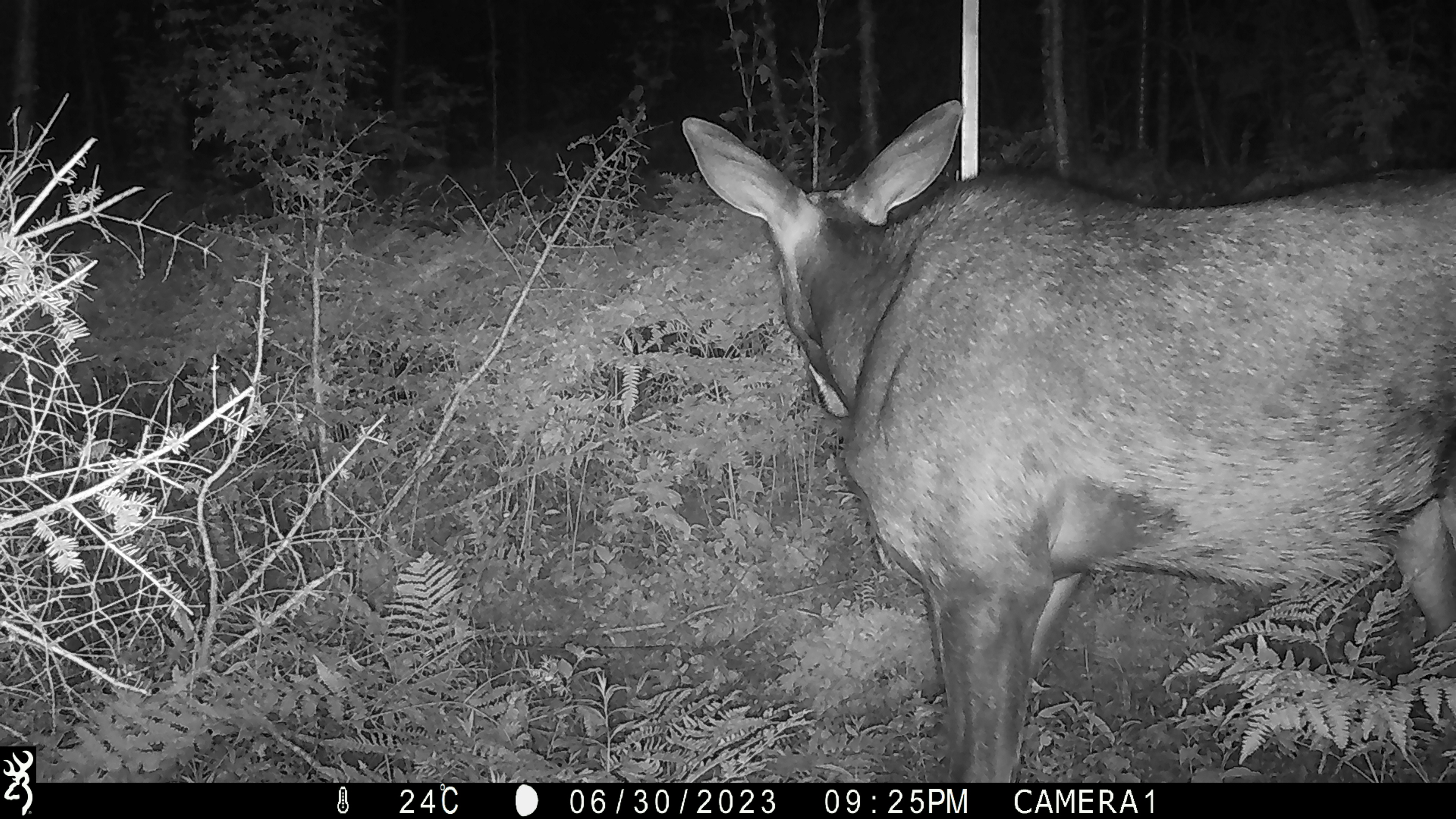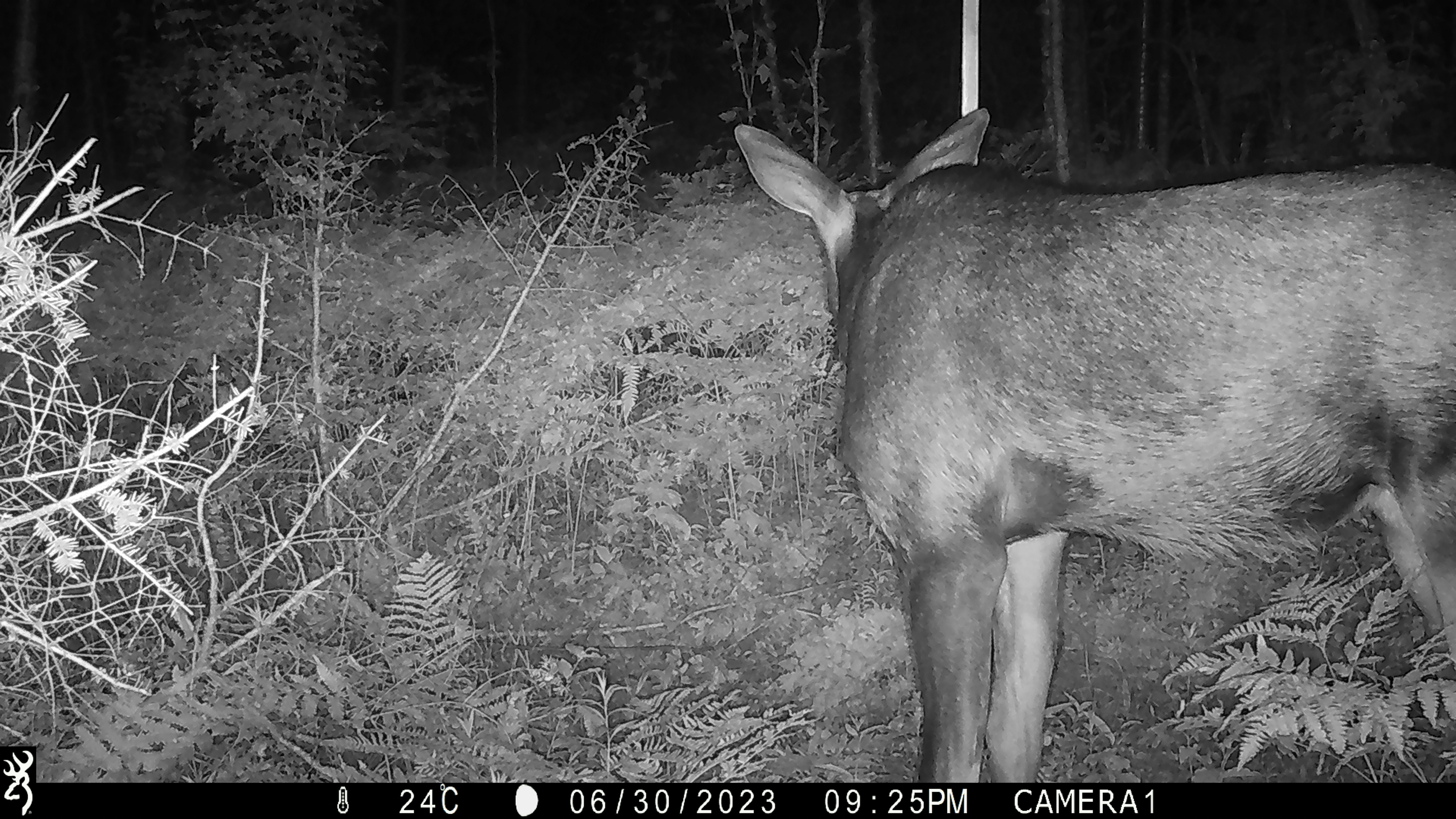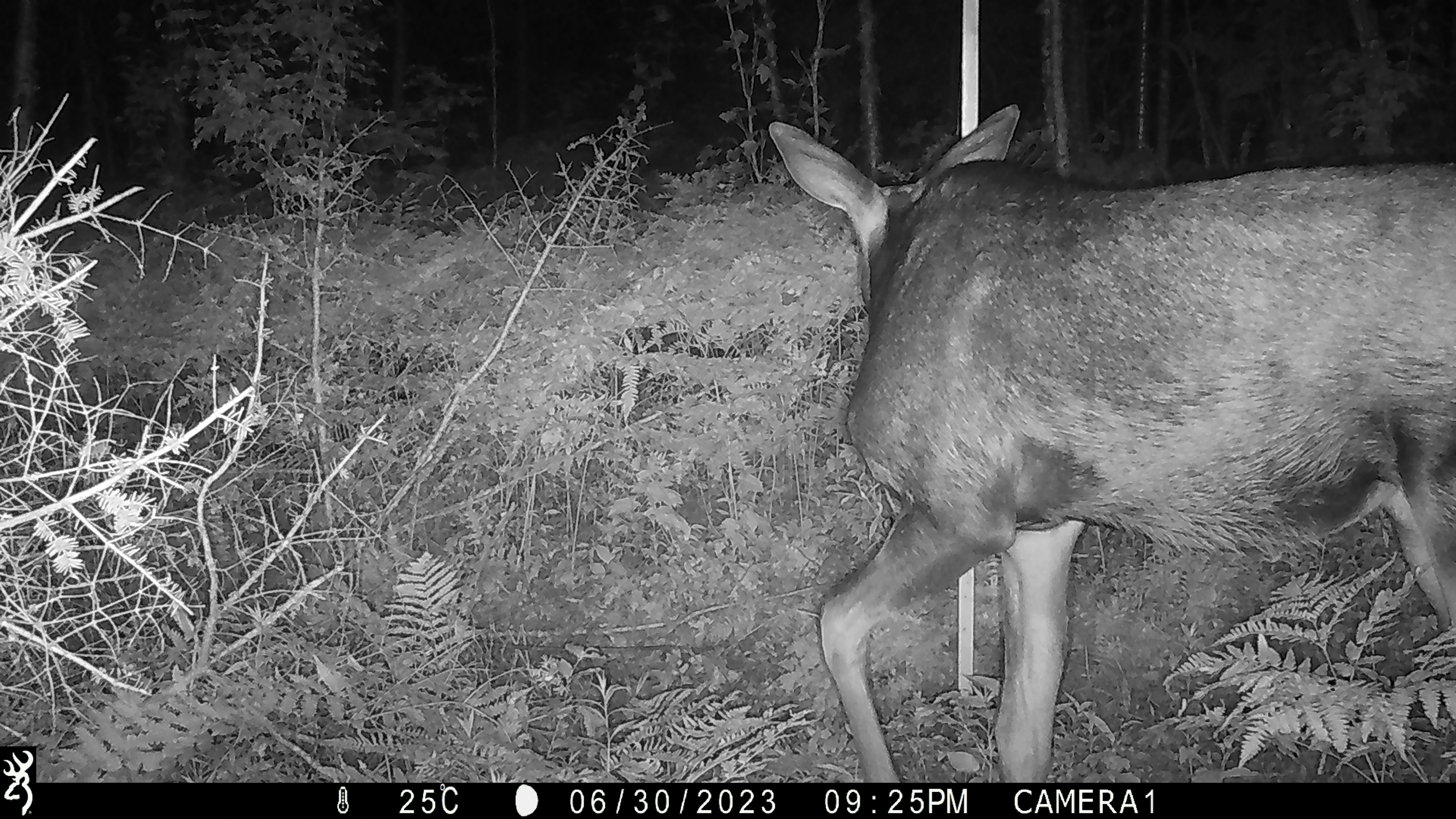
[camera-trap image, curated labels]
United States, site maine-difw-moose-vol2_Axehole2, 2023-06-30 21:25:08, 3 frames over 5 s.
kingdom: Animalia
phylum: Chordata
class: Mammalia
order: Artiodactyla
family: Cervidae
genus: Alces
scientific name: Alces alces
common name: moose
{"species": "moose (Alces alces)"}